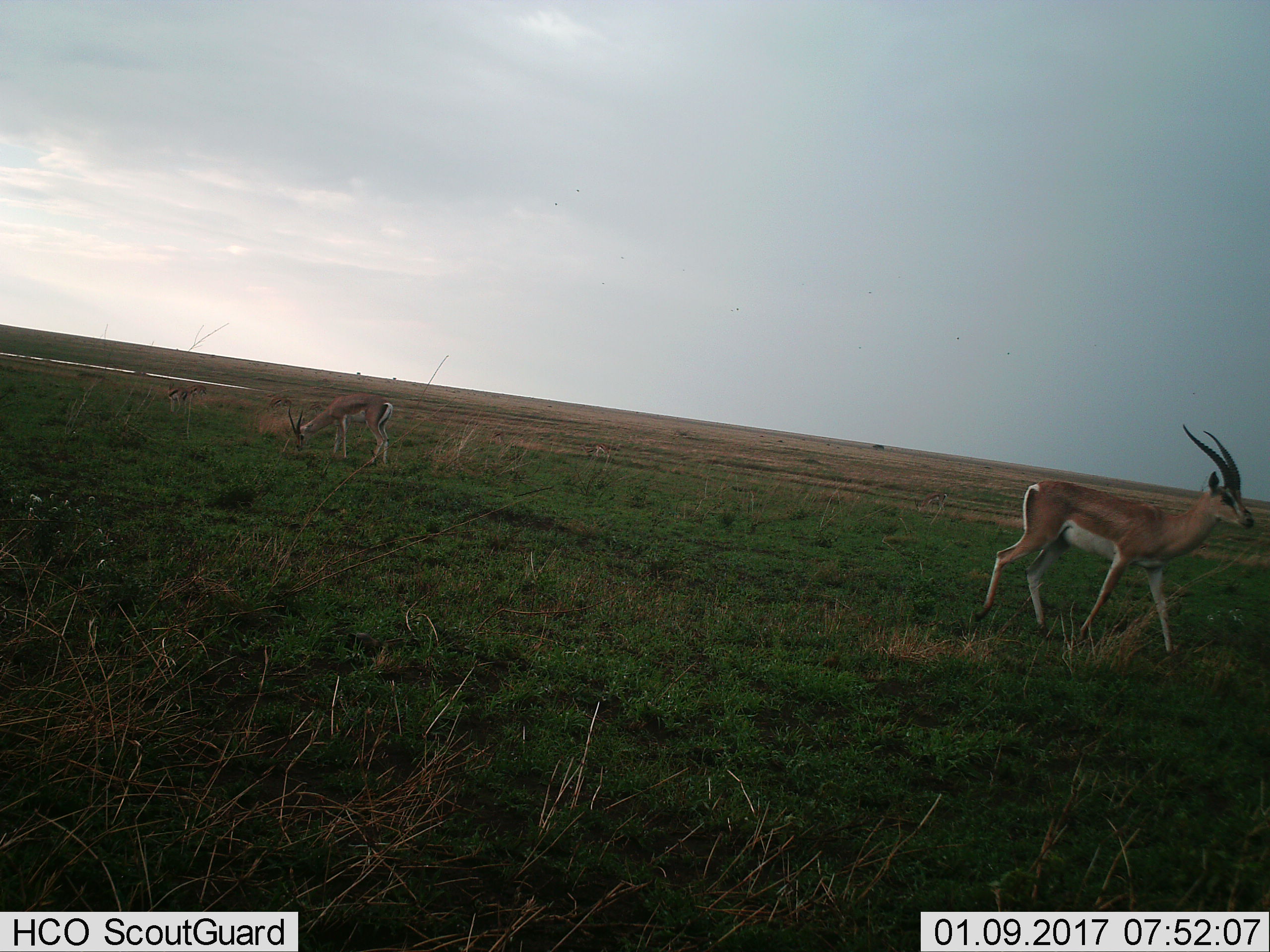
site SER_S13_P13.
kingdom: Animalia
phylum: Chordata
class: Mammalia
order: Artiodactyla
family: Bovidae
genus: Nanger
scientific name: Nanger granti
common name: grant's gazelle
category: gazellegrants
Gazellegrants (grant's gazelle) (Nanger granti), count 3. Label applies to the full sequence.